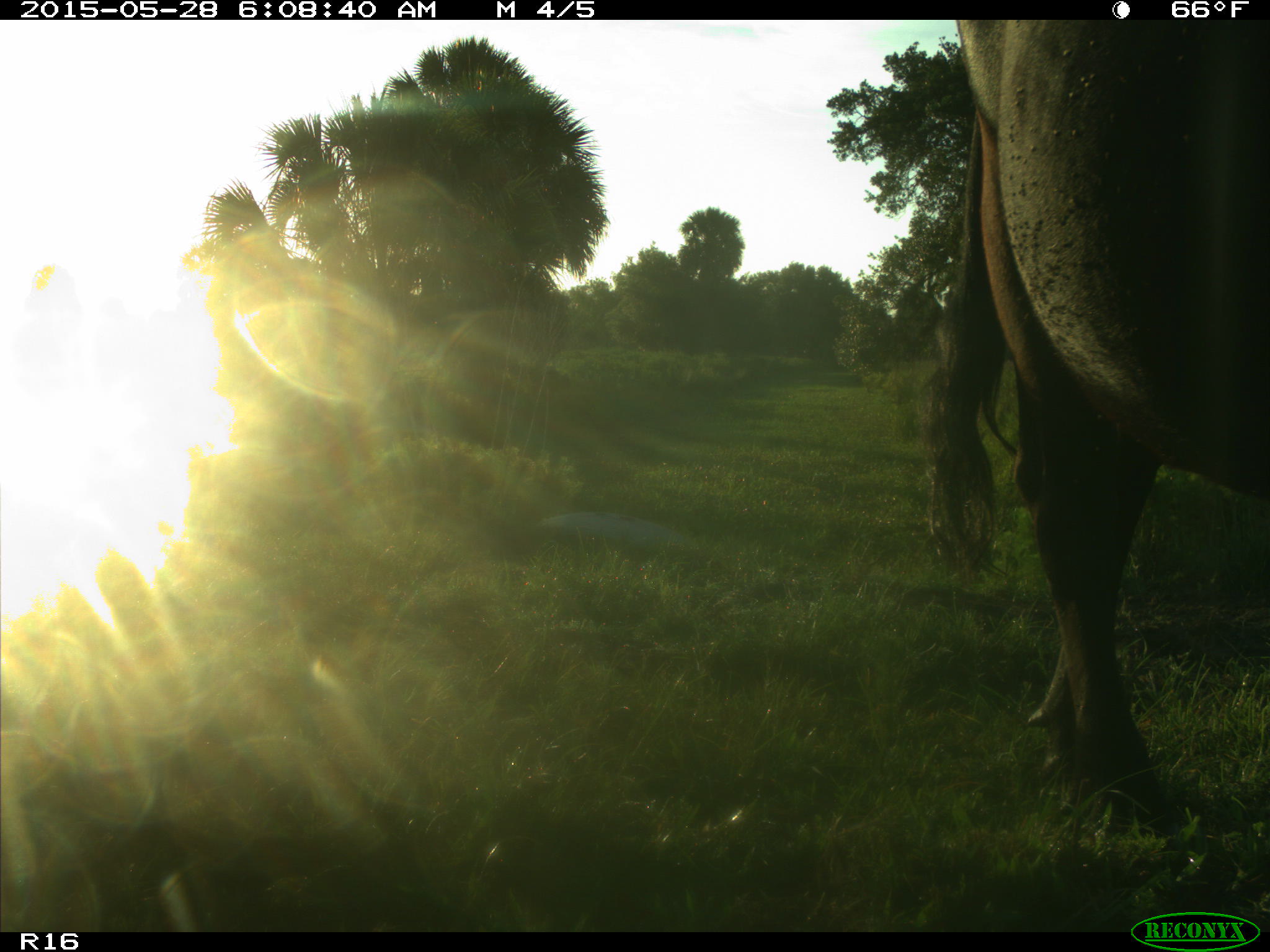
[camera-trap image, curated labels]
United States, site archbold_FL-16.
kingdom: Animalia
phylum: Chordata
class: Mammalia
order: Artiodactyla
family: Bovidae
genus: Bos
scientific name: Bos taurus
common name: domestic cow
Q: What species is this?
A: Bos taurus (domestic cow).